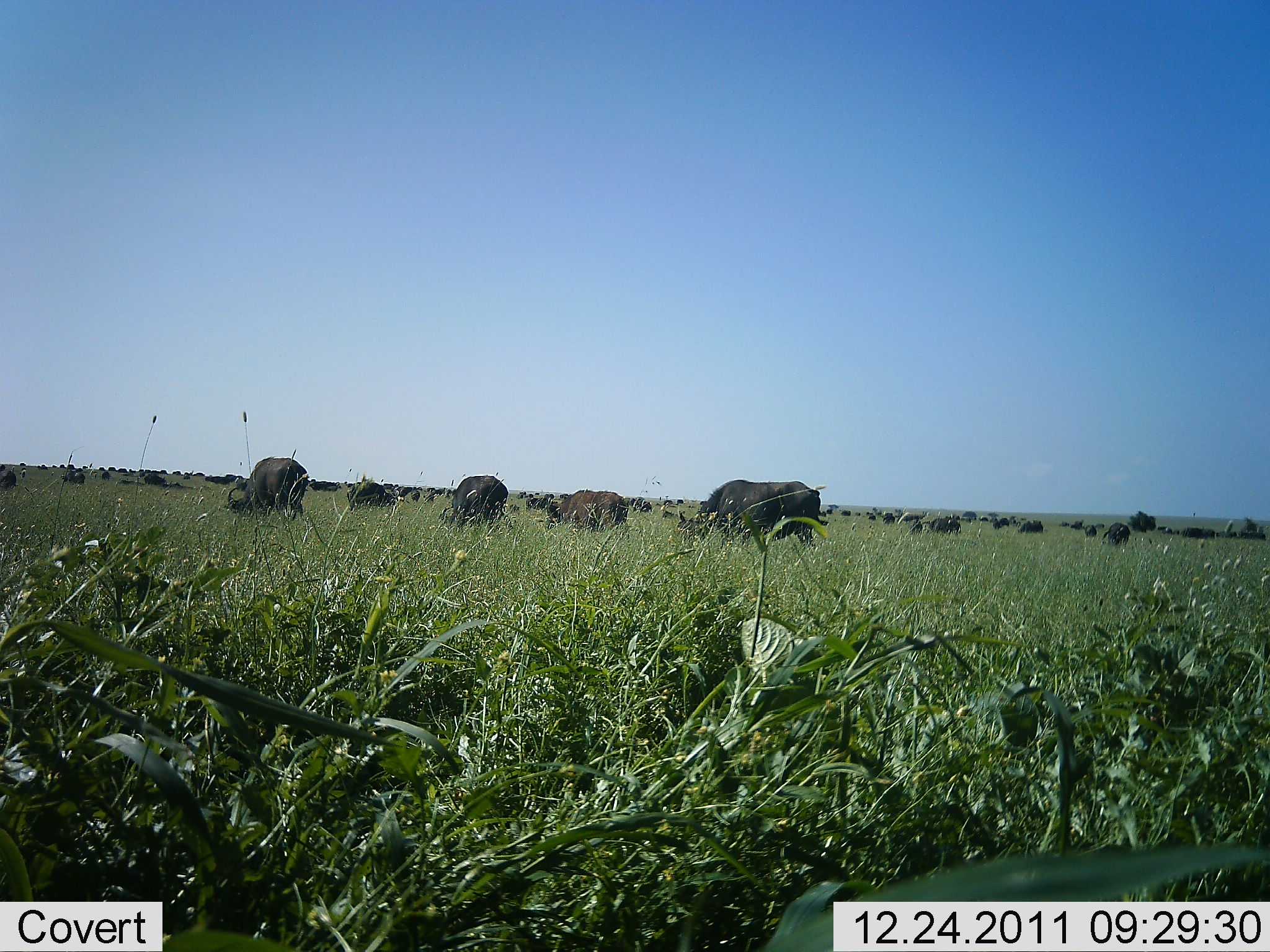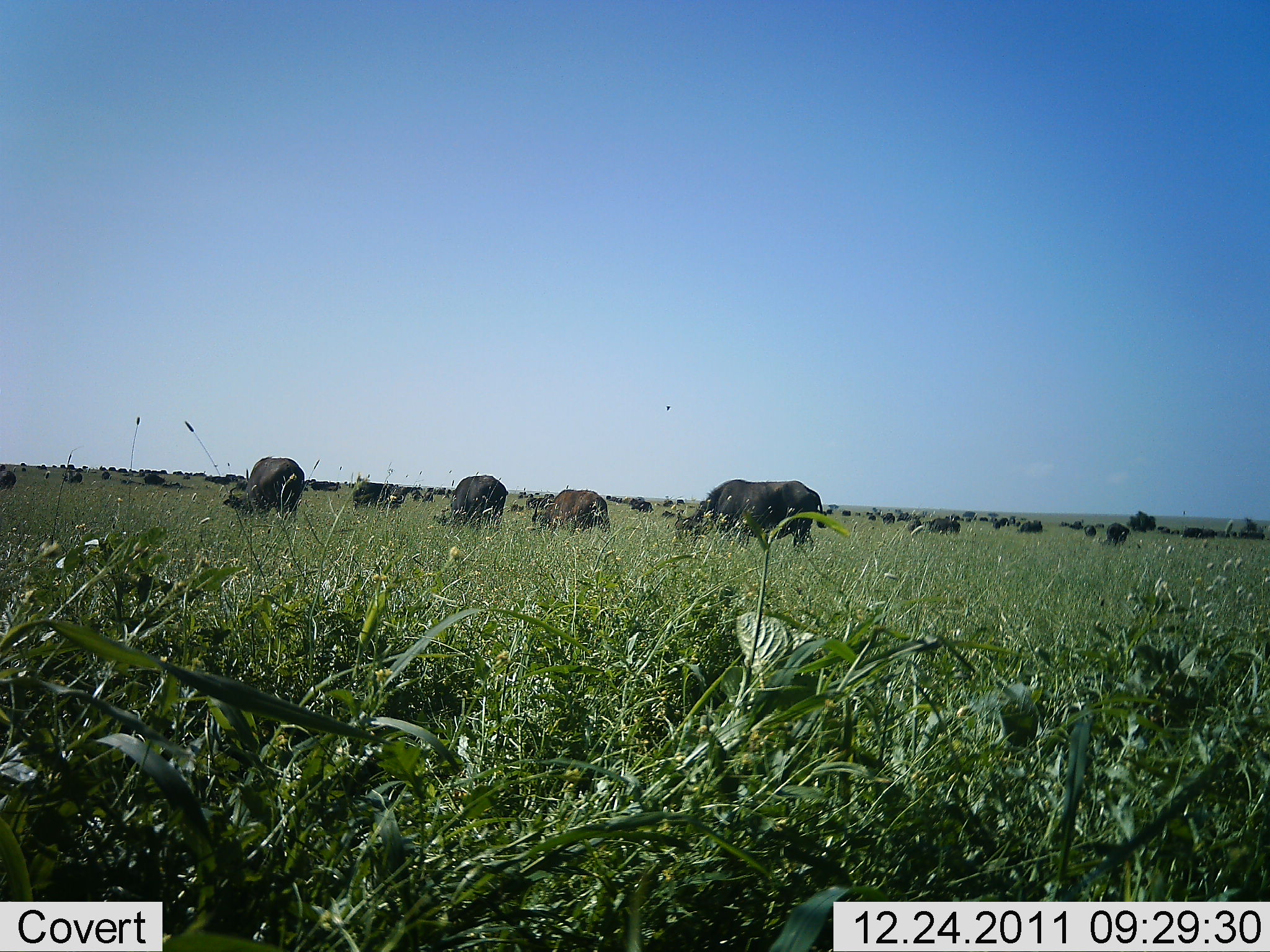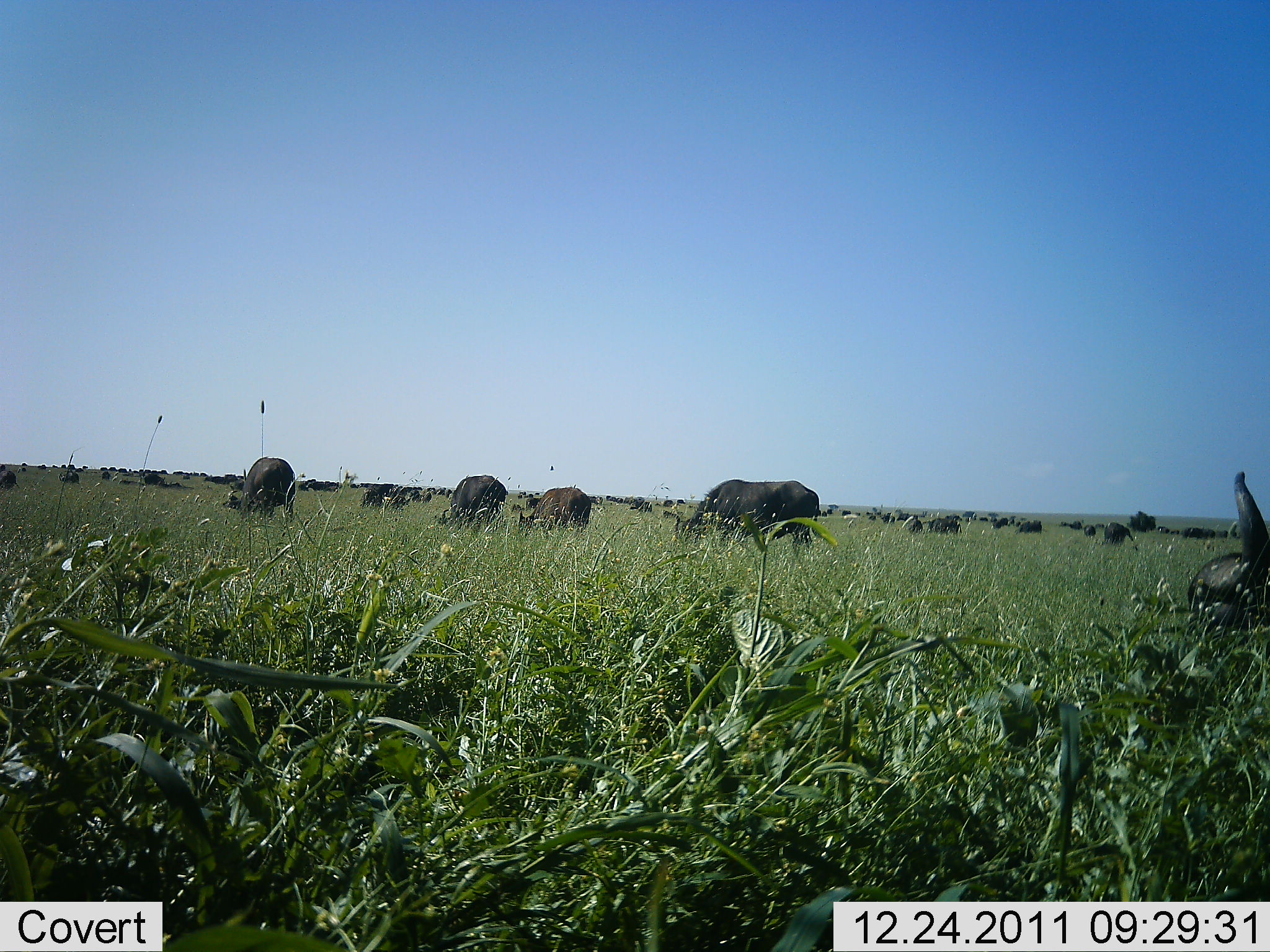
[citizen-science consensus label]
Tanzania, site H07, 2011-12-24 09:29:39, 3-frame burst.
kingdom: Animalia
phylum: Chordata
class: Mammalia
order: Artiodactyla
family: Bovidae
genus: Syncerus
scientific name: Syncerus caffer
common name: cape buffalo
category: buffalo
Buffalo (cape buffalo) (Syncerus caffer), count 11-50. Behavior (volunteer vote fractions): standing 17%, resting 8%, moving 33%, interacting 8%. Young present (vote fraction): 17%. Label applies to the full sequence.